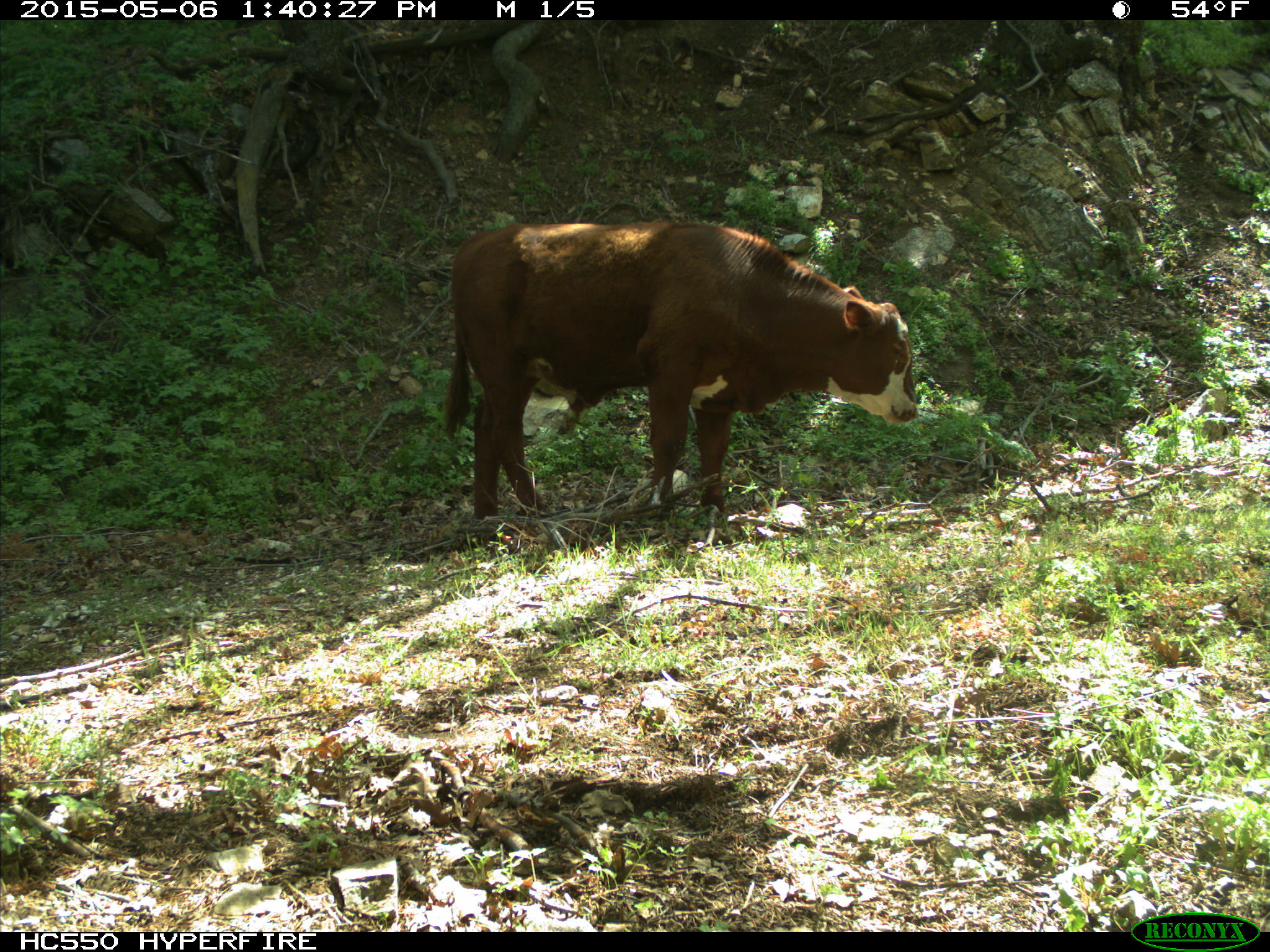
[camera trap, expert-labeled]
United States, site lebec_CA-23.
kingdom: Animalia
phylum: Chordata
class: Mammalia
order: Artiodactyla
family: Bovidae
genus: Bos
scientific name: Bos taurus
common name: domestic cow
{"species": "Bos taurus (domestic cow)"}